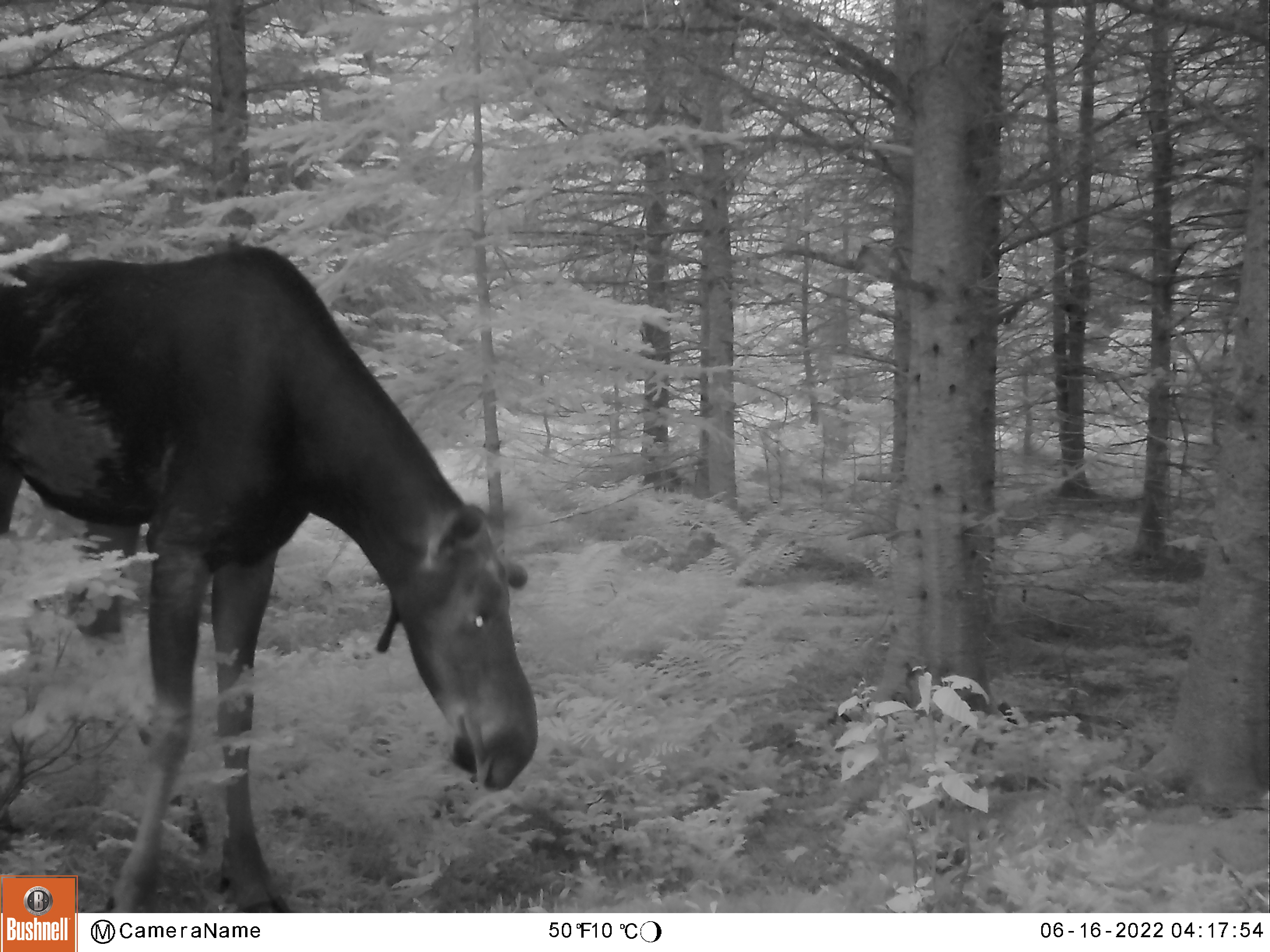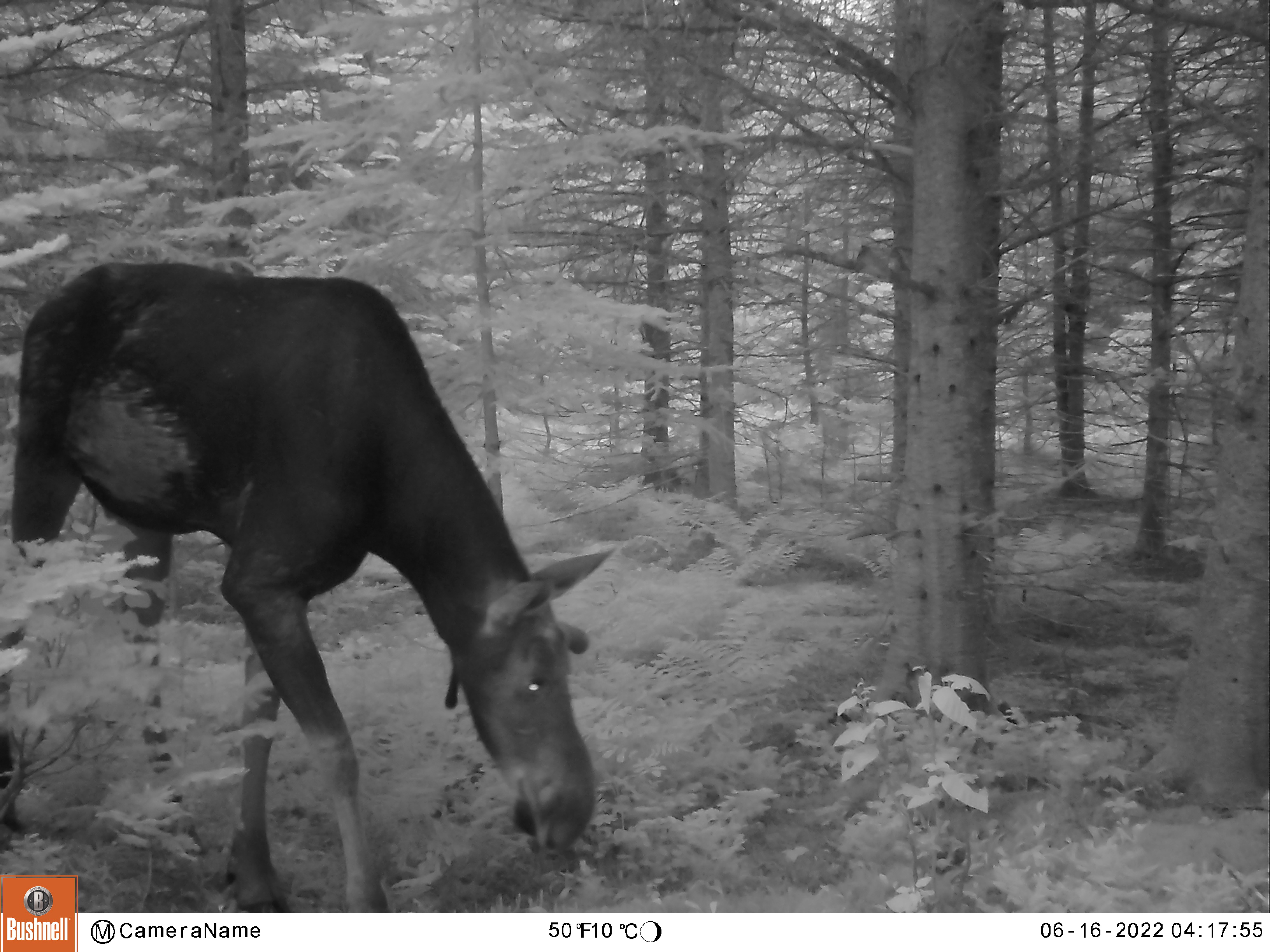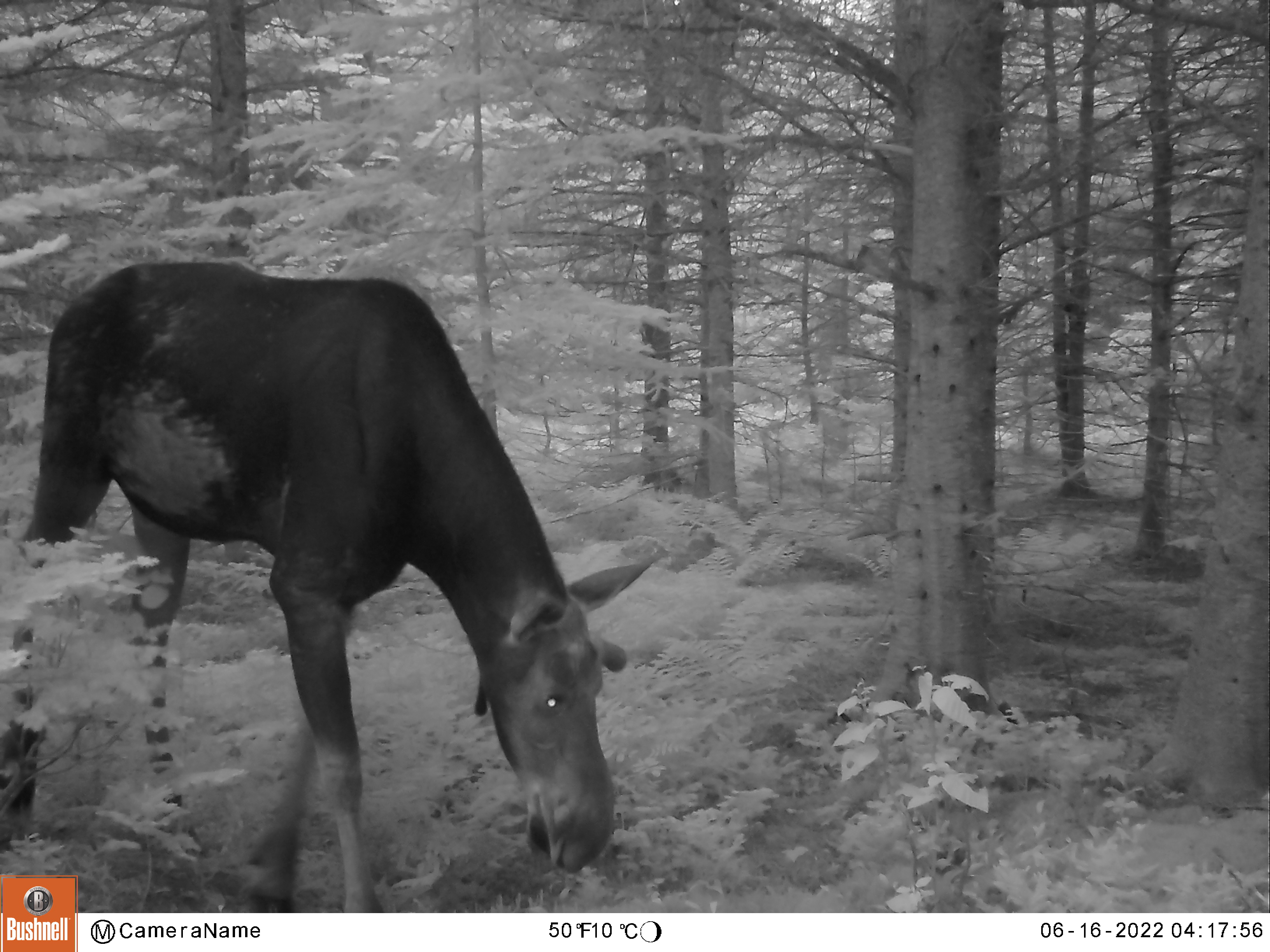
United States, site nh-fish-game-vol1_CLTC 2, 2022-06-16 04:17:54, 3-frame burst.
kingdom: Animalia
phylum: Chordata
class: Mammalia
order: Artiodactyla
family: Cervidae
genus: Alces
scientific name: Alces alces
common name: moose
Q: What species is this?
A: Moose (Alces alces).